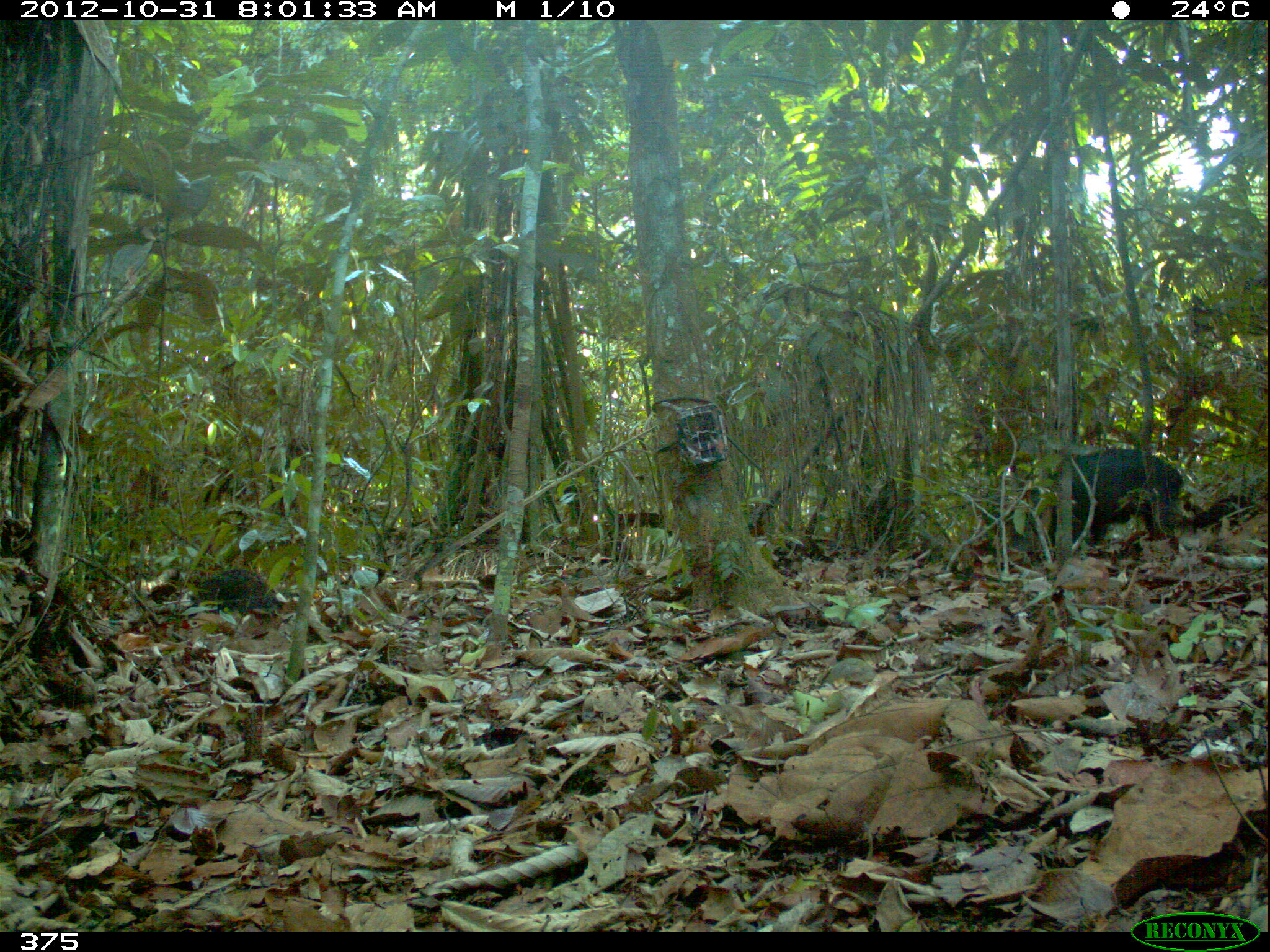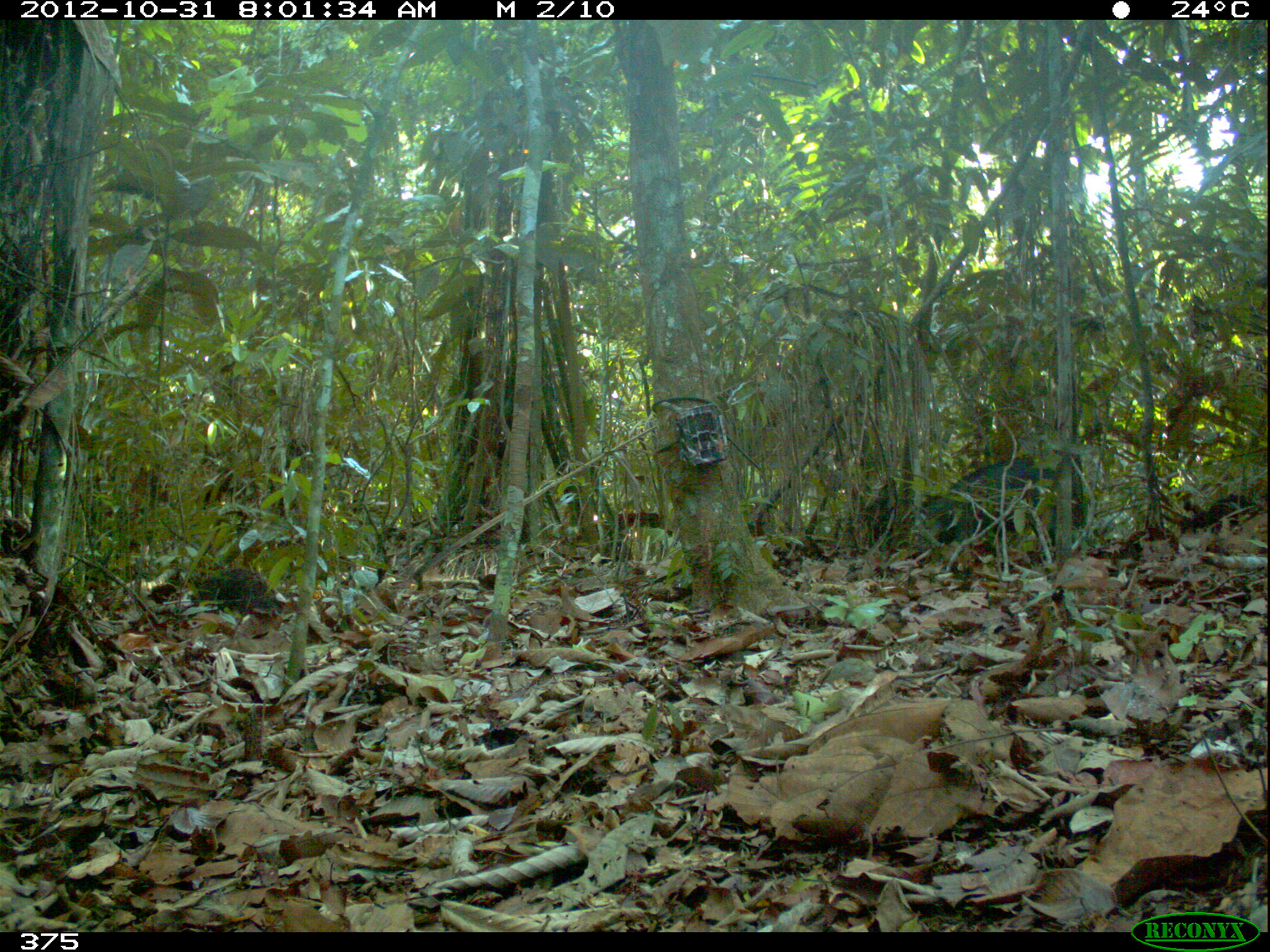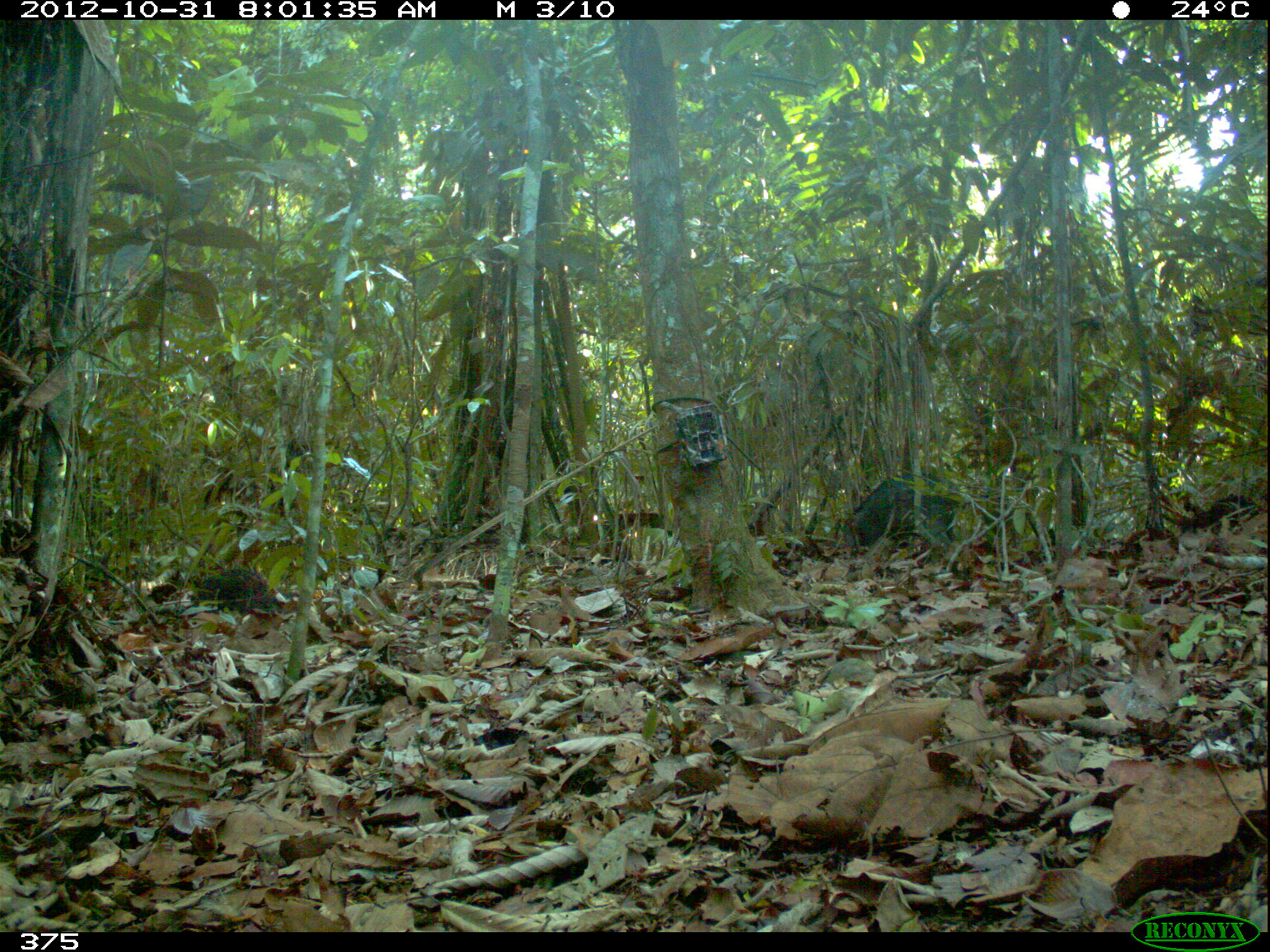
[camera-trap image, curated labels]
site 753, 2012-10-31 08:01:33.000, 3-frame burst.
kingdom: Animalia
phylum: Chordata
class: Mammalia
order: Artiodactyla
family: Tayassuidae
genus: Tayassu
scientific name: Tayassu pecari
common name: white-lipped peccary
Tayassu pecari (white-lipped peccary).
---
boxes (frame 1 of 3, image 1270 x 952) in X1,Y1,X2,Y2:
tayassu pecari: 986,448,1184,574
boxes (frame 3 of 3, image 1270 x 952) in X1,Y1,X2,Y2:
tayassu pecari: 838,472,957,550